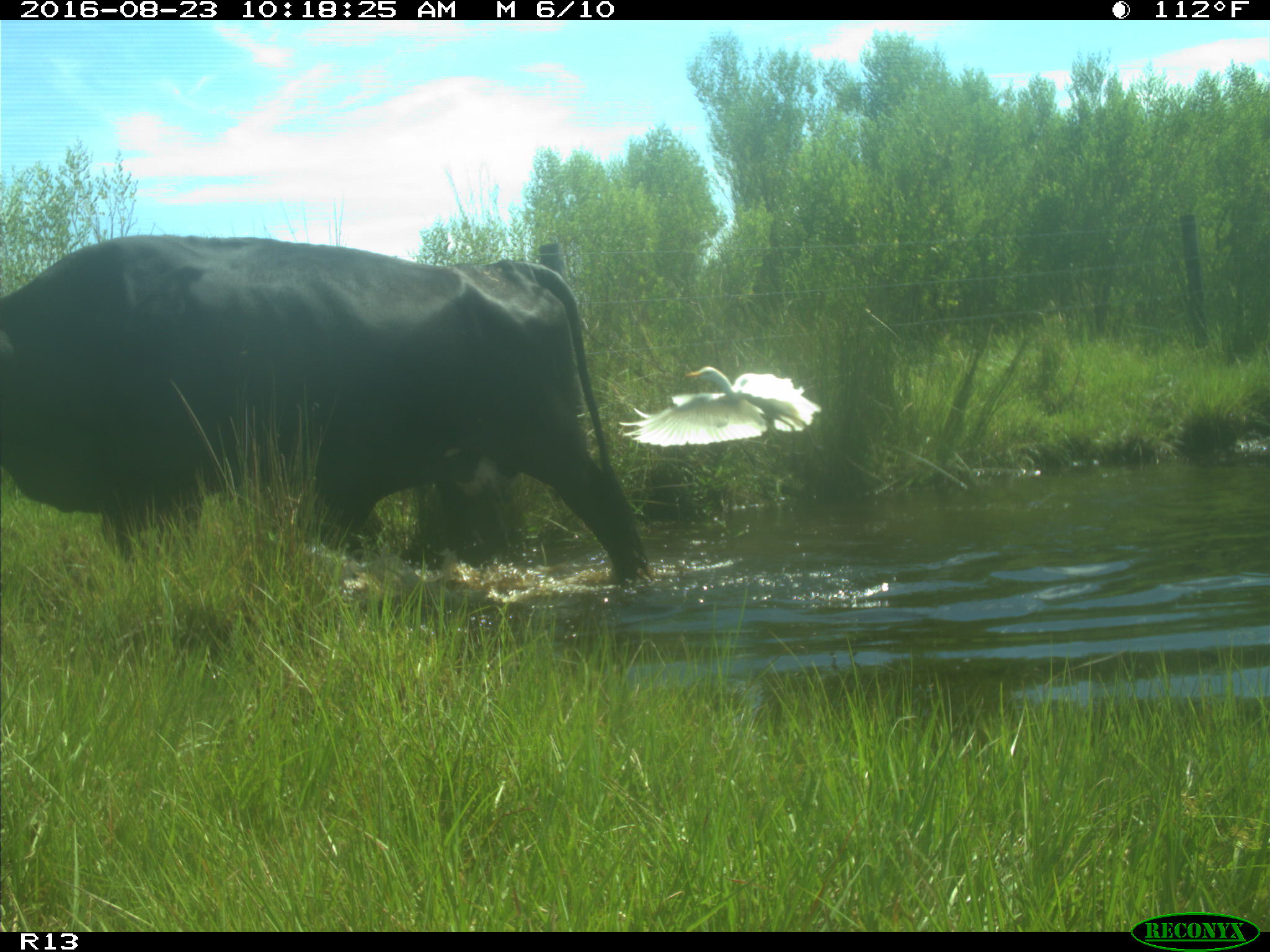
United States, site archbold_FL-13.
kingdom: Animalia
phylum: Chordata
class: Mammalia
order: Artiodactyla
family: Bovidae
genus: Bos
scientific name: Bos taurus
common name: domestic cow